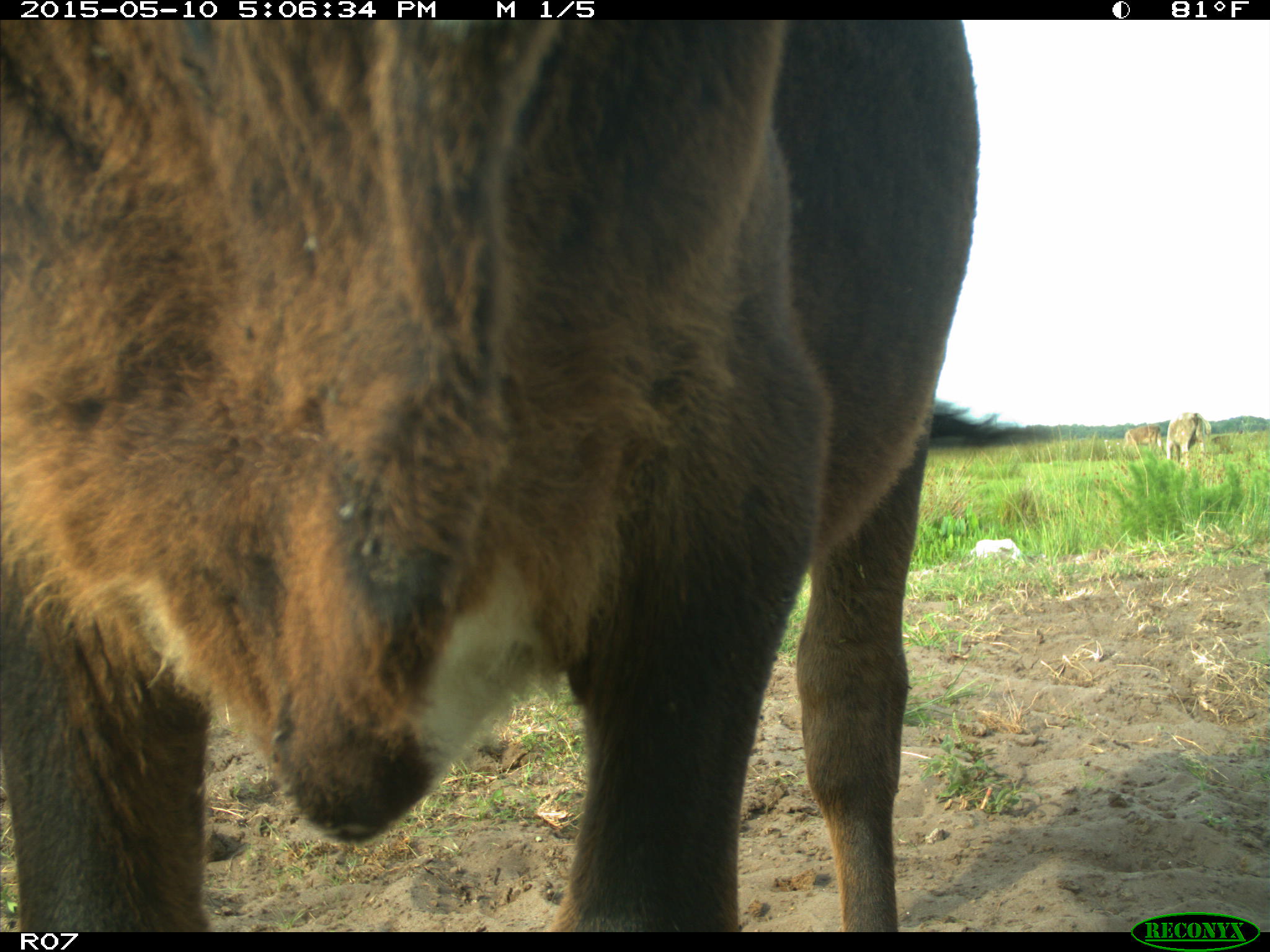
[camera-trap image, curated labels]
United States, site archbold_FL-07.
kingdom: Animalia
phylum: Chordata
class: Mammalia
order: Artiodactyla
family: Bovidae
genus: Bos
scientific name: Bos taurus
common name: domestic cow